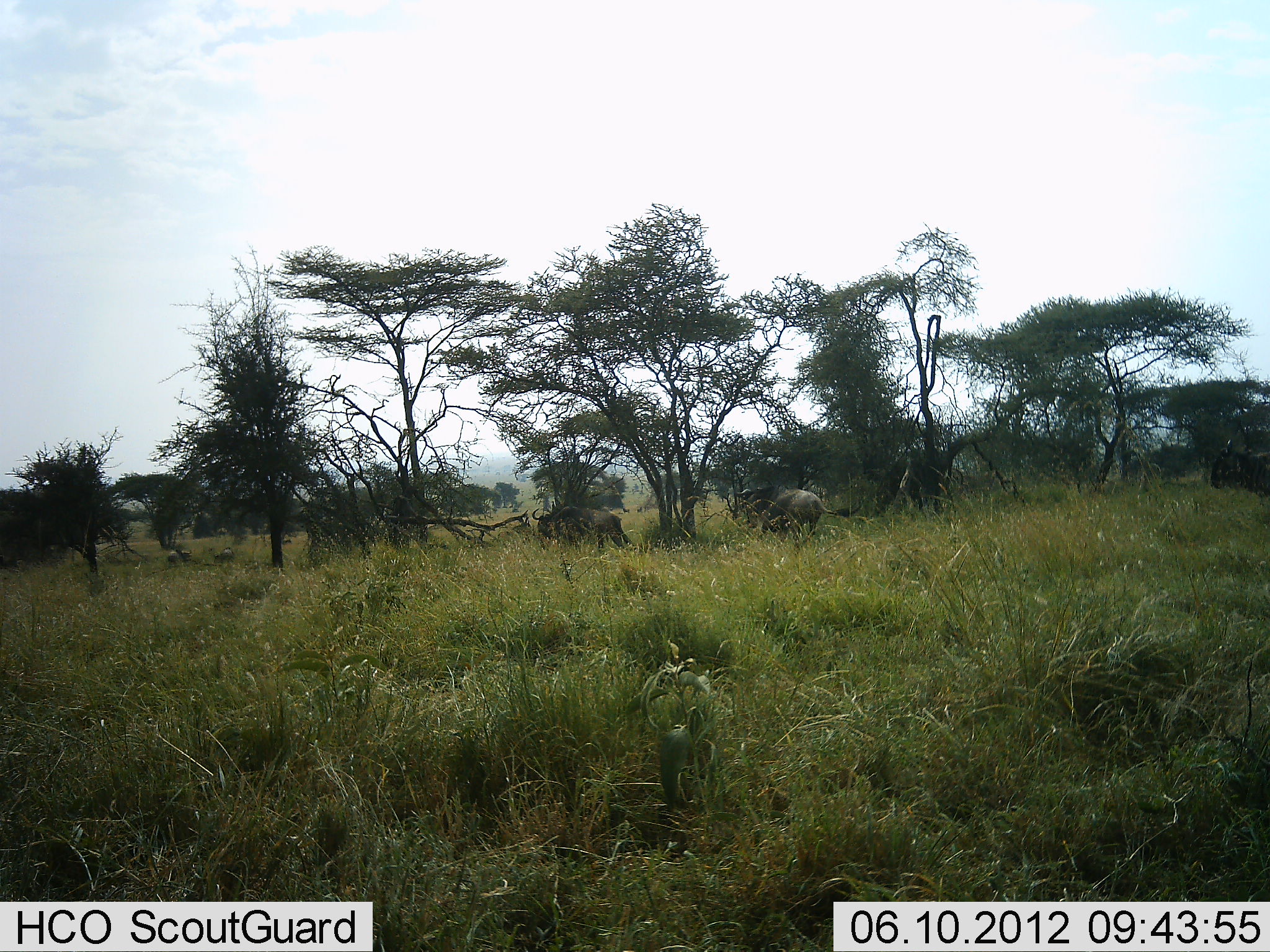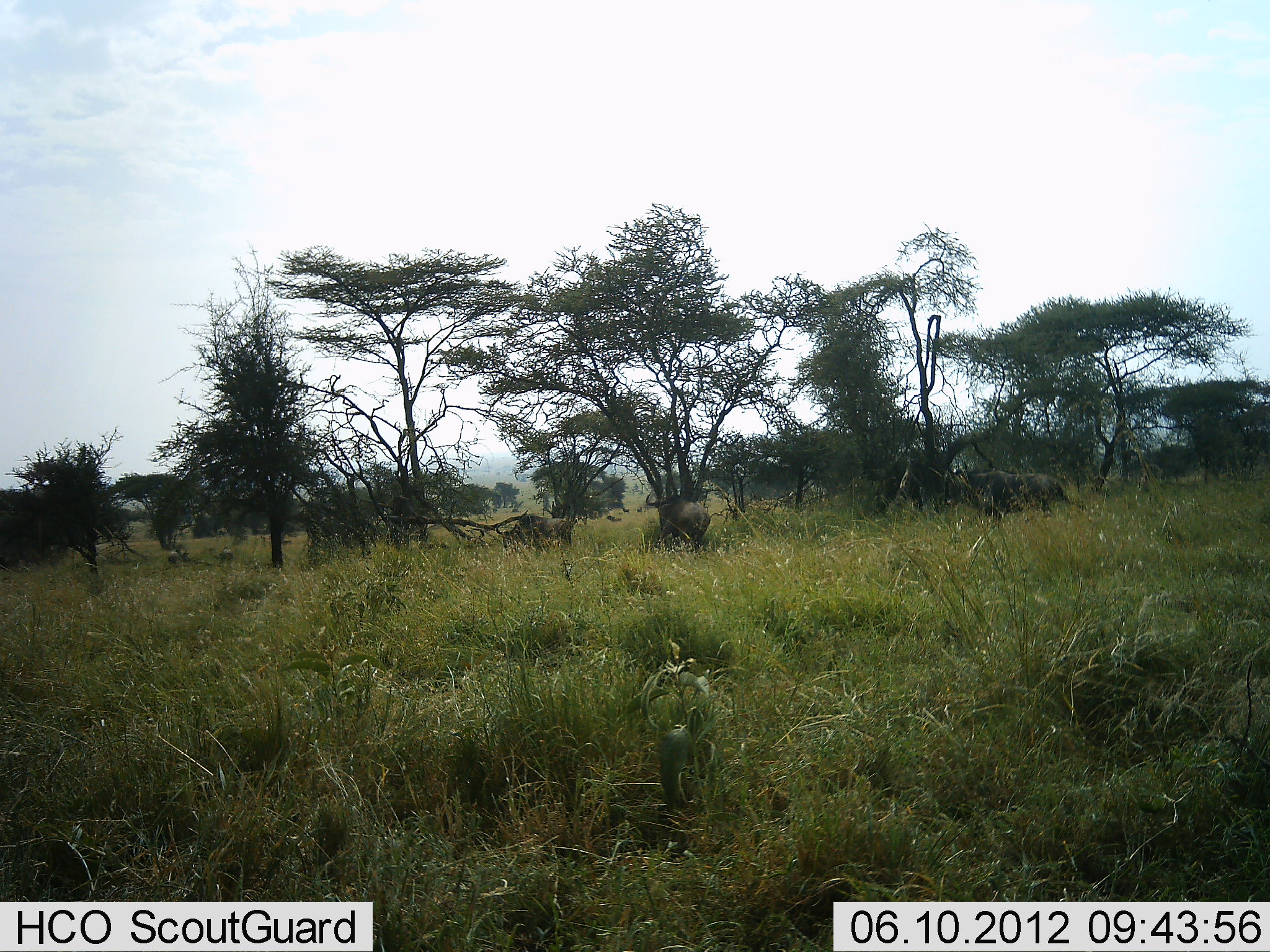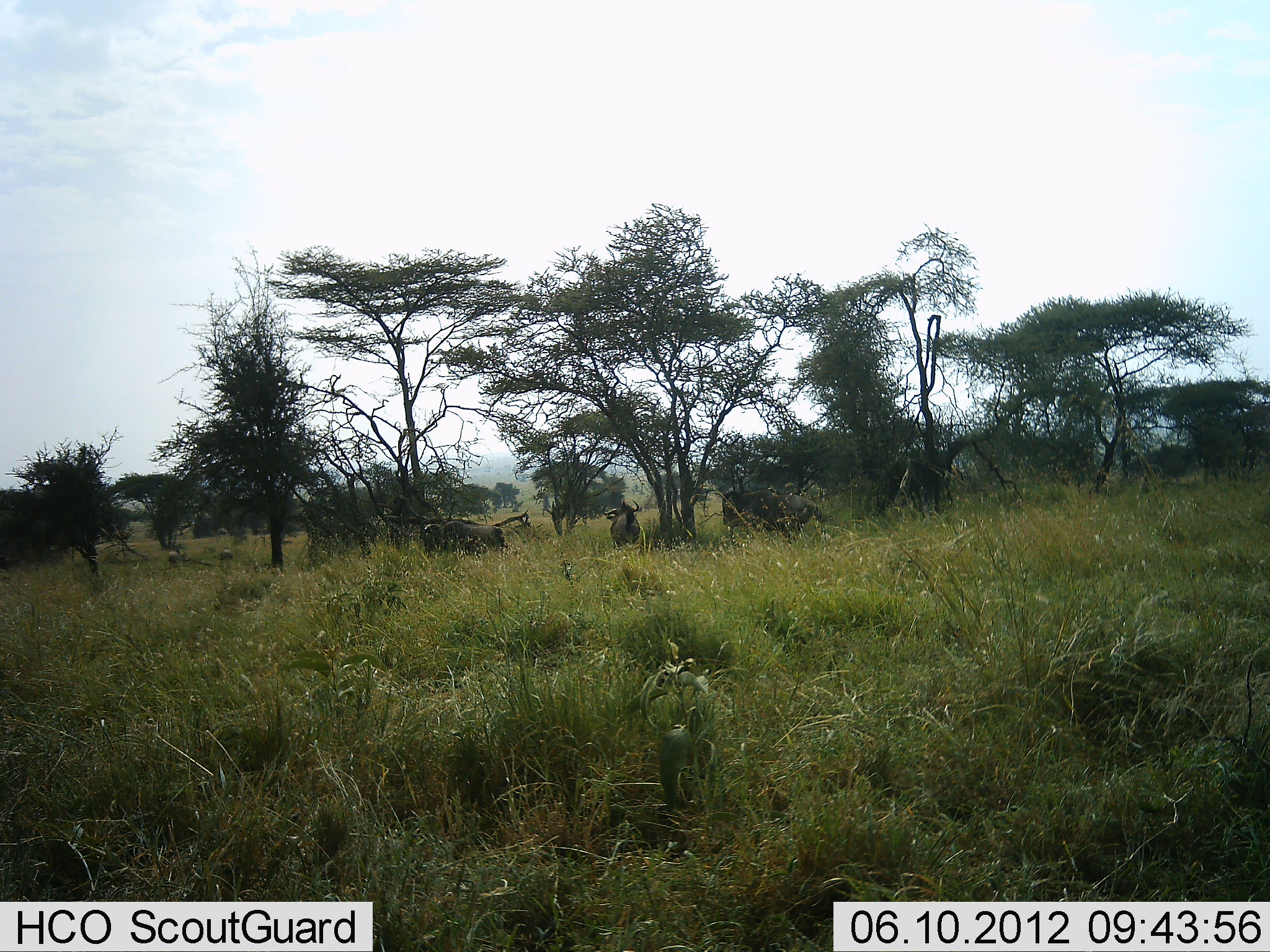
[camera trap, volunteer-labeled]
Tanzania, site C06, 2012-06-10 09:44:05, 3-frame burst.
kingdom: Animalia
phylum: Chordata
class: Mammalia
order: Artiodactyla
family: Bovidae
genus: Connochaetes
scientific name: Connochaetes taurinus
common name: blue wildebeest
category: wildebeest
Wildebeest (blue wildebeest) (Connochaetes taurinus), count 3. Behavior (volunteer vote fractions): standing 20%, resting 0%, moving 90%, interacting 0%. Young present (vote fraction): 0%. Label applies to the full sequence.